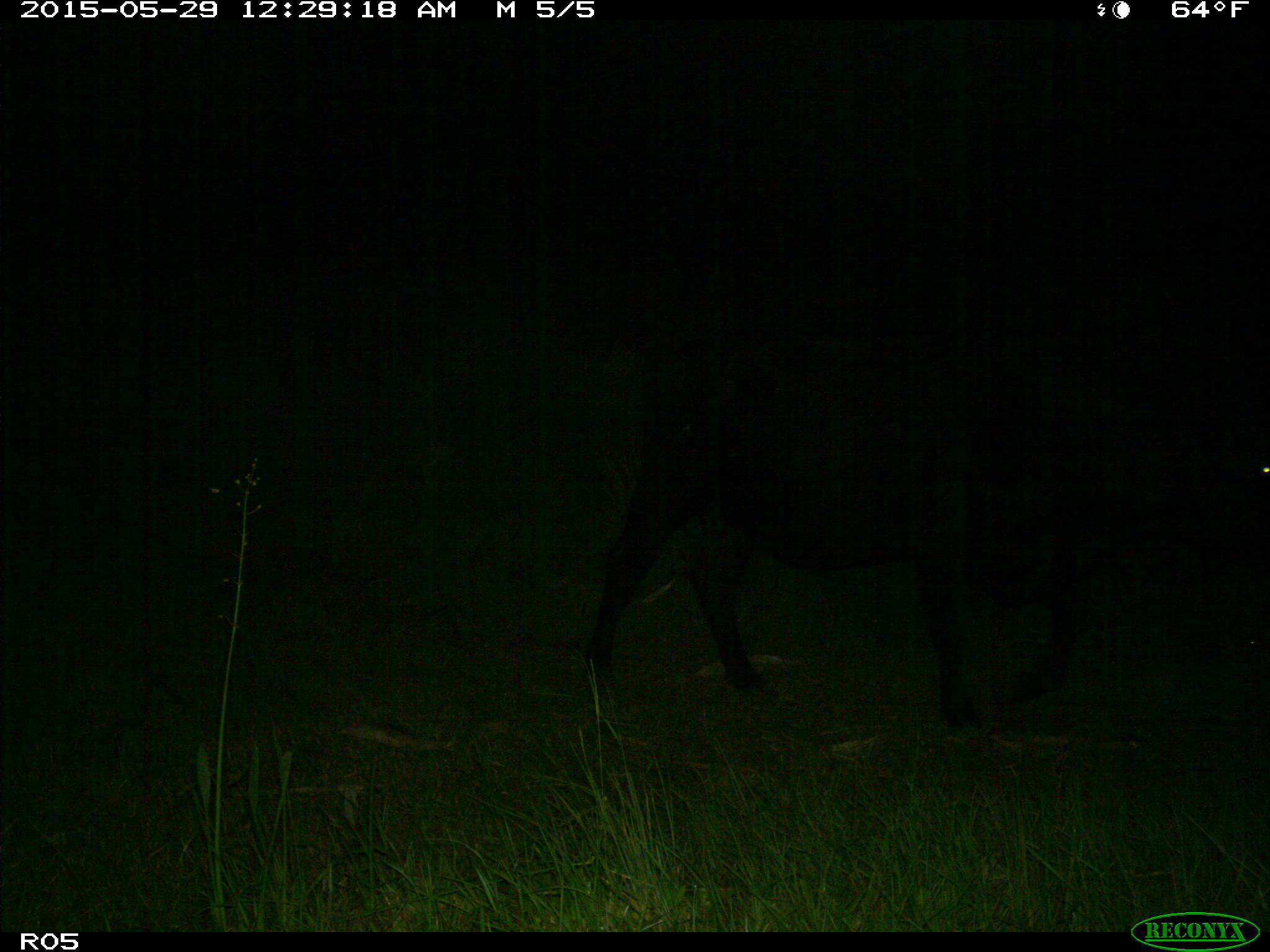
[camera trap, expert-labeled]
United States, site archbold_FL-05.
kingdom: Animalia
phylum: Chordata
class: Mammalia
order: Artiodactyla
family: Bovidae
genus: Bos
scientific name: Bos taurus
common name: domestic cow